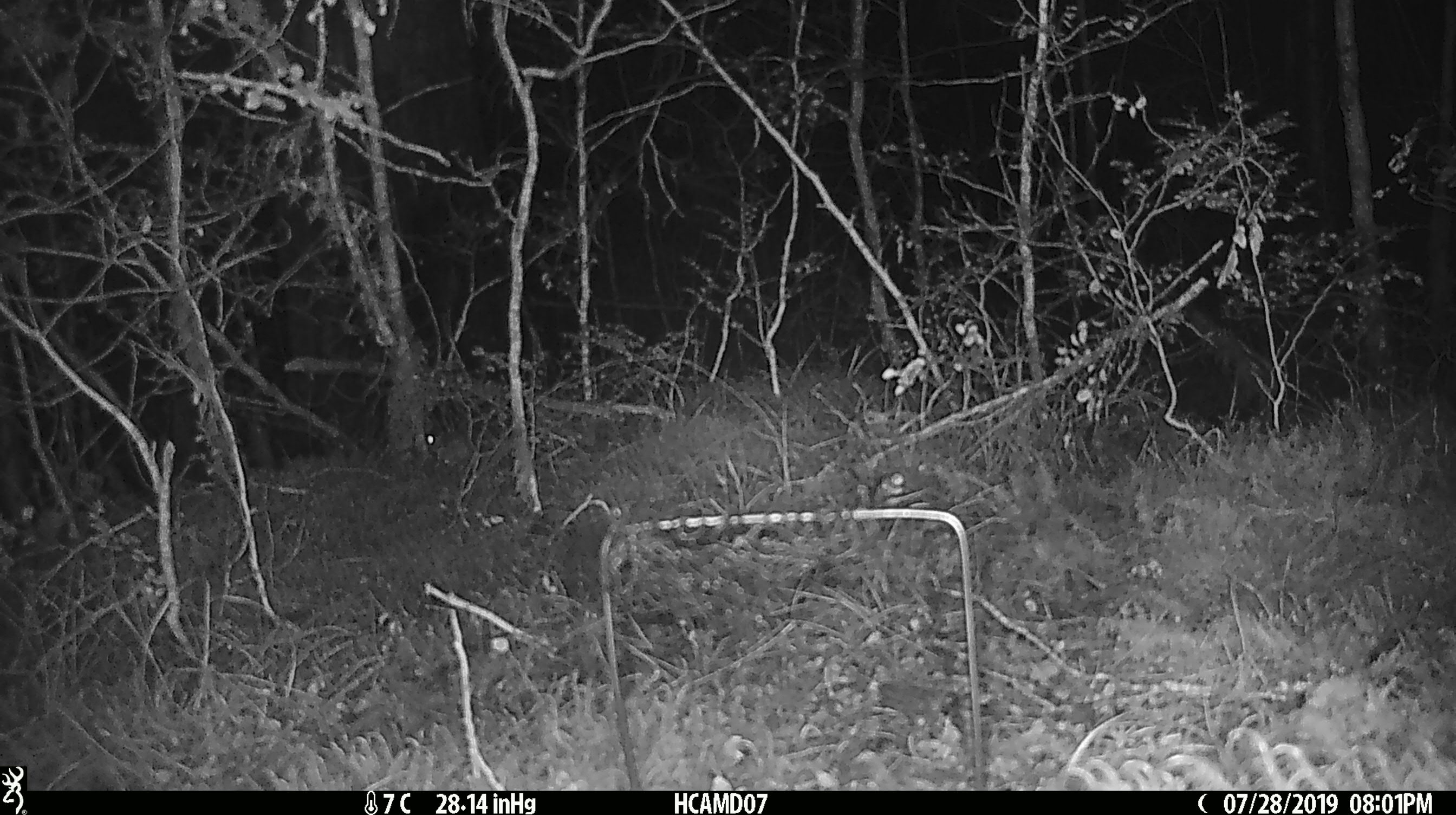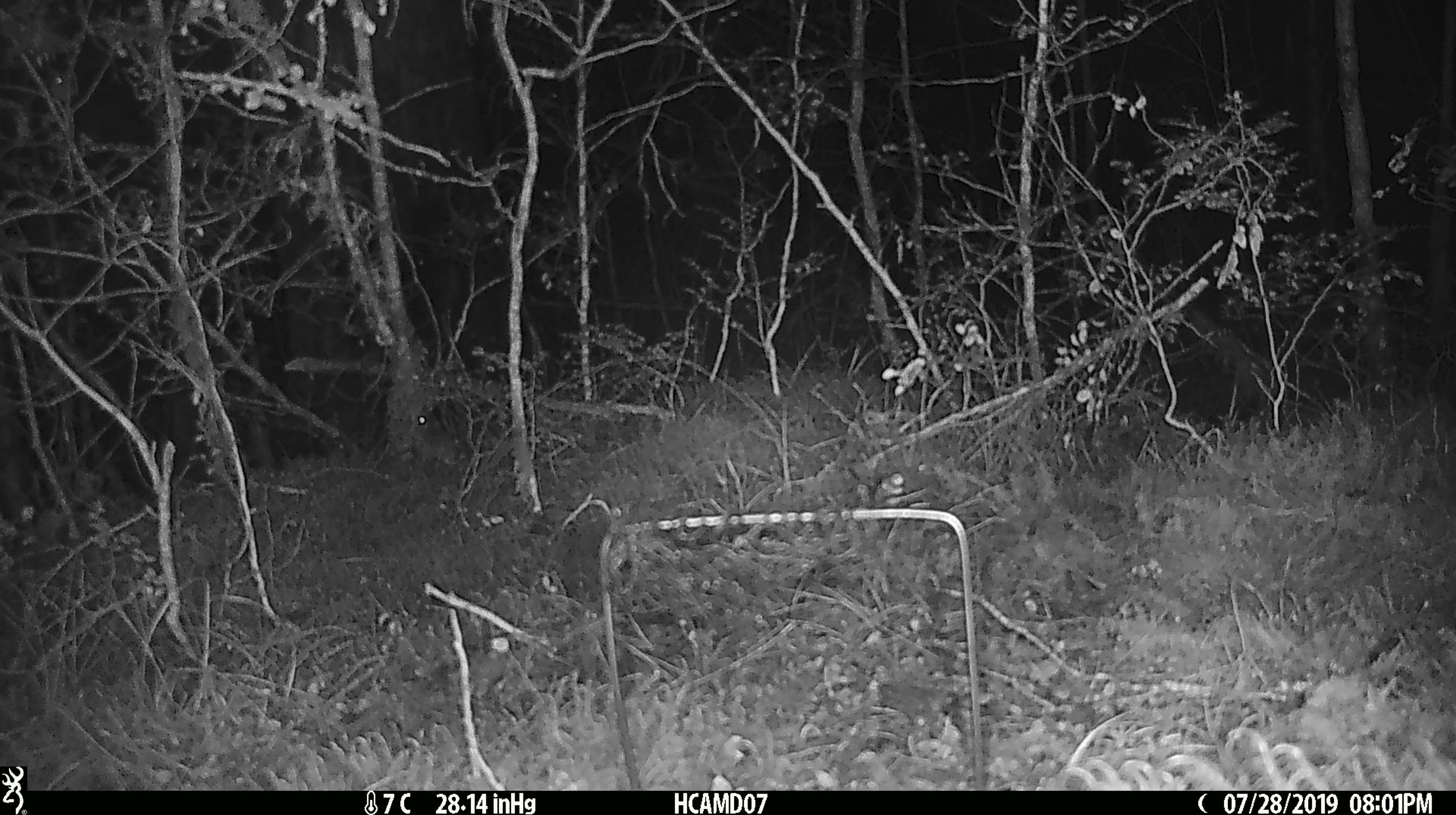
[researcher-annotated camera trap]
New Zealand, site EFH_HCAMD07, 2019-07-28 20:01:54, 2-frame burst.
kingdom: Animalia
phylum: Chordata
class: Mammalia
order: Rodentia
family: Muridae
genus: Mus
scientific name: Mus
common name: mouse